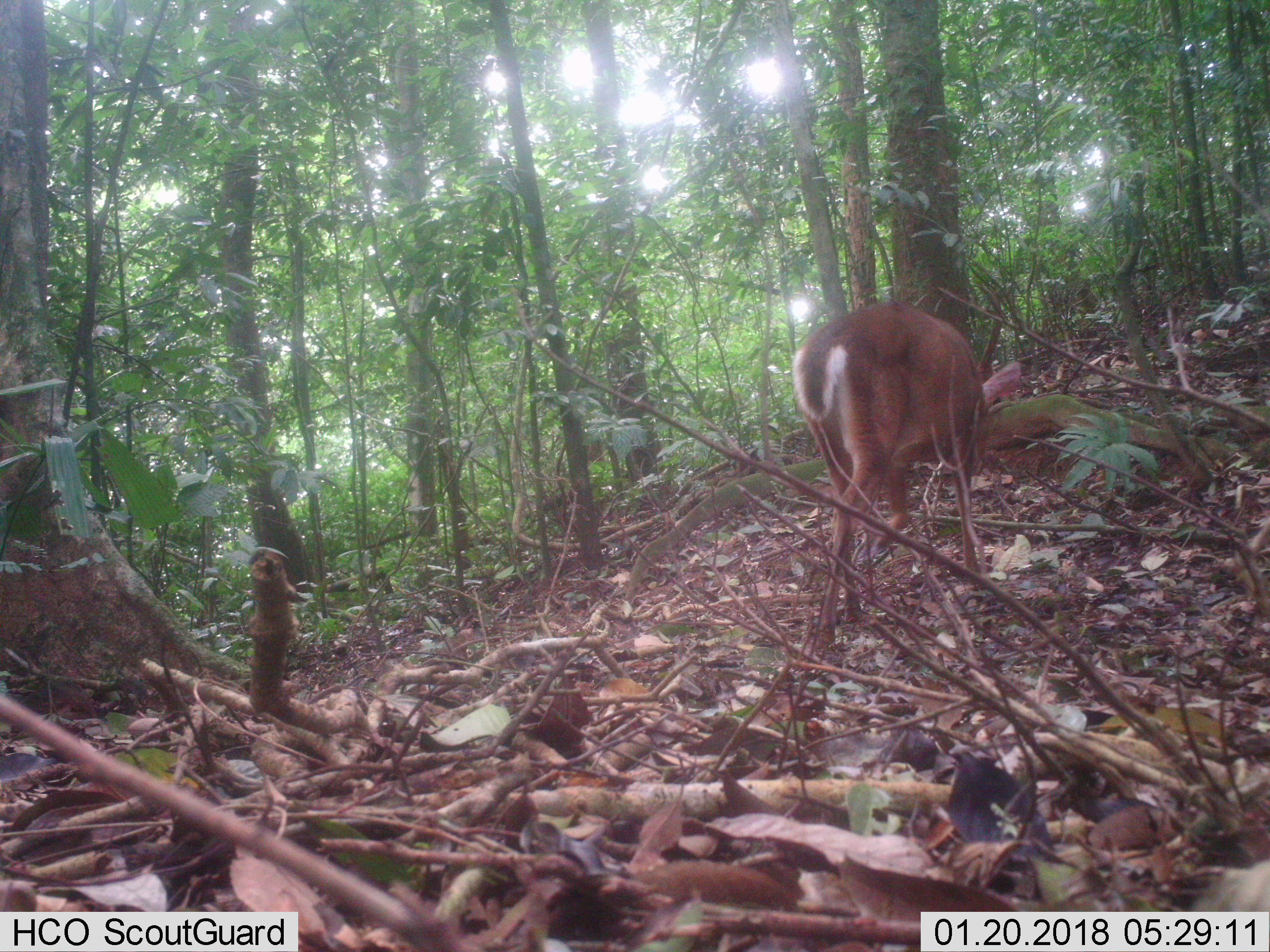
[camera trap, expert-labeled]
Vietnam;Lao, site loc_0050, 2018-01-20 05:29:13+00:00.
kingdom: Animalia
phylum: Chordata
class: Mammalia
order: Artiodactyla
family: Cervidae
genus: Muntiacus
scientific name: Muntiacus vuquangensis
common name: large-antlered muntjac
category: large antlered muntjac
Large antlered muntjac (large-antlered muntjac) (Muntiacus vuquangensis). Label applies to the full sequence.